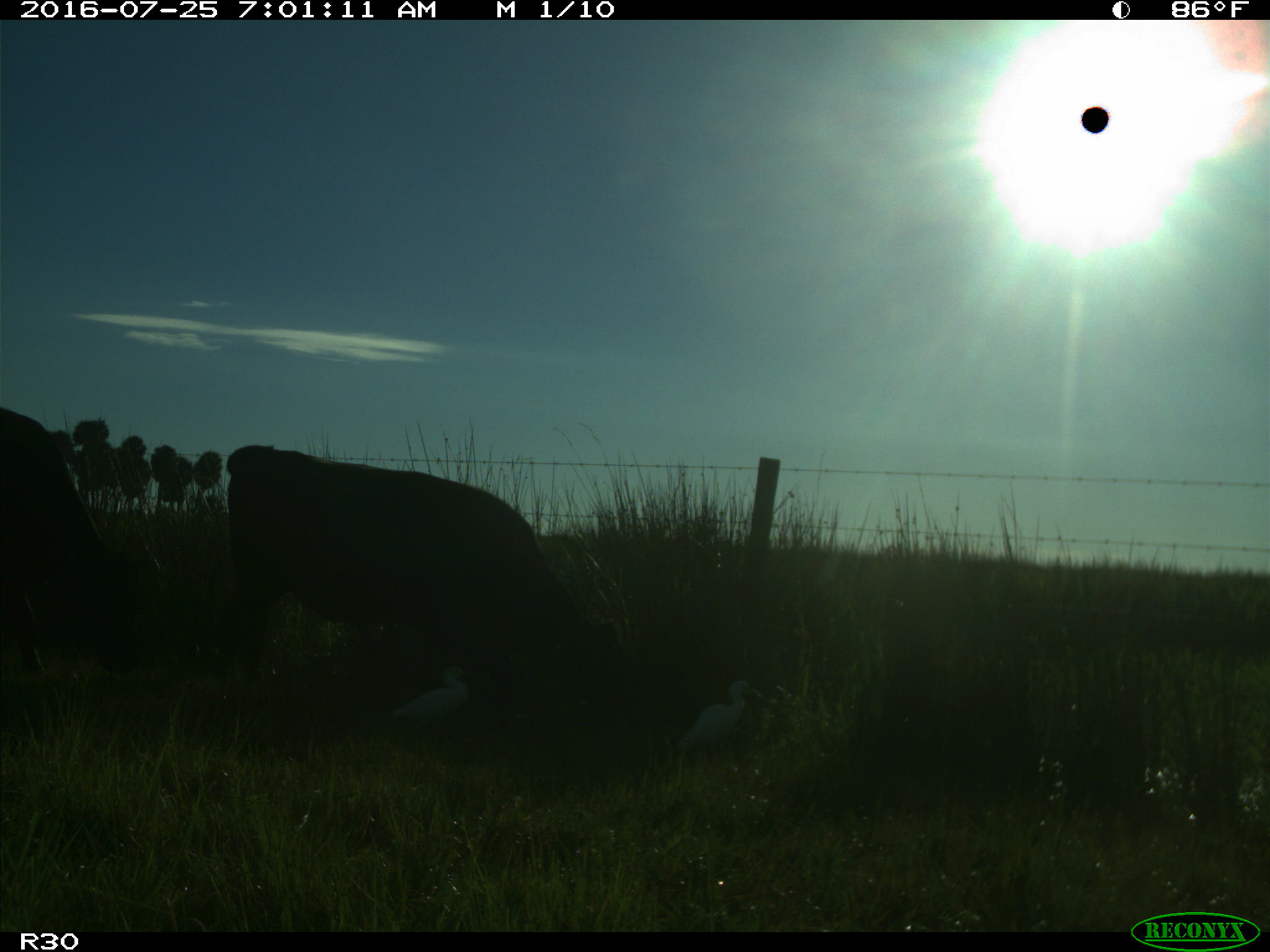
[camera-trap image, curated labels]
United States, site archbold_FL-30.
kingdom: Animalia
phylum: Chordata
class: Mammalia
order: Artiodactyla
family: Bovidae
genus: Bos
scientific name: Bos taurus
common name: domestic cow